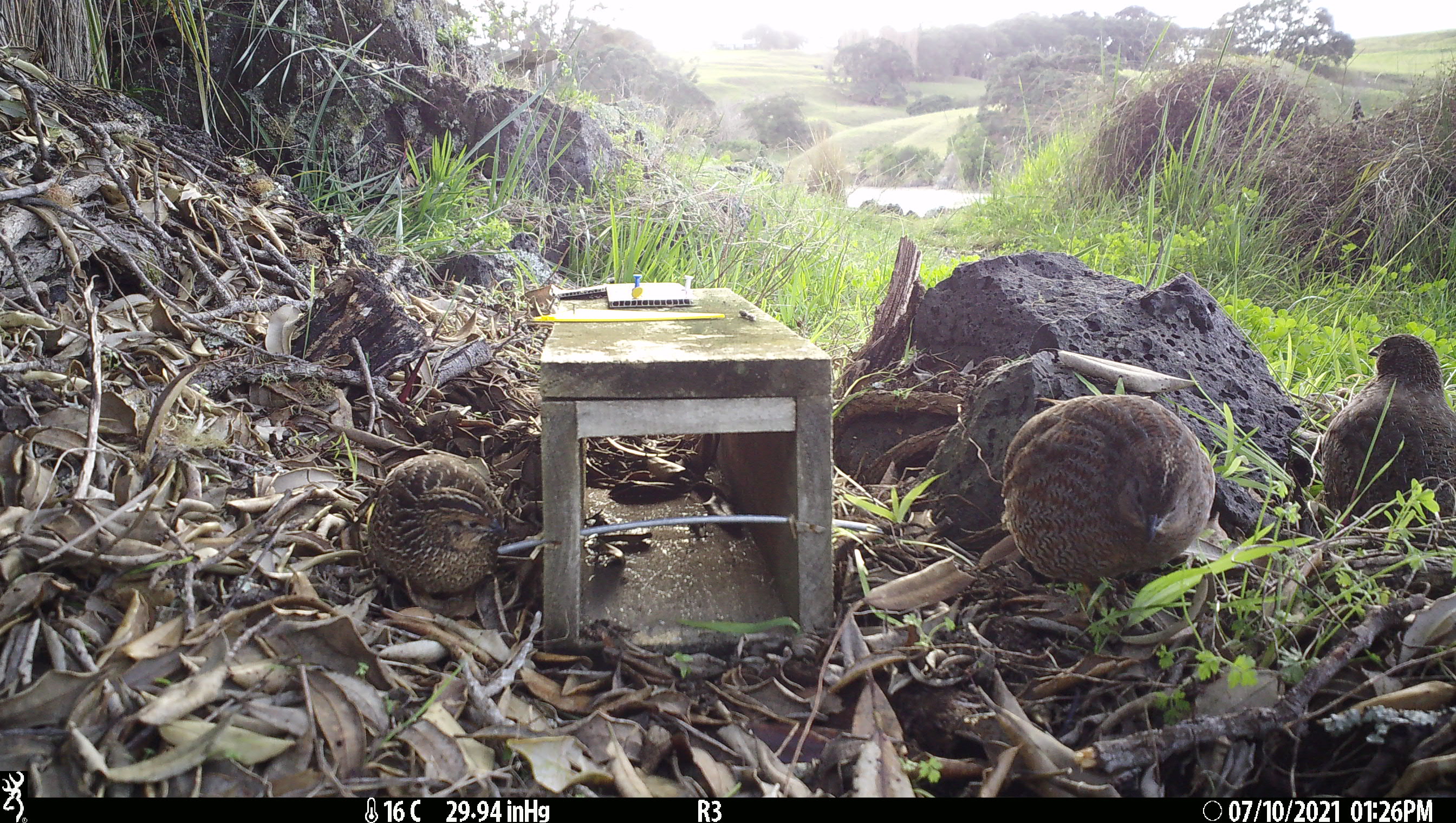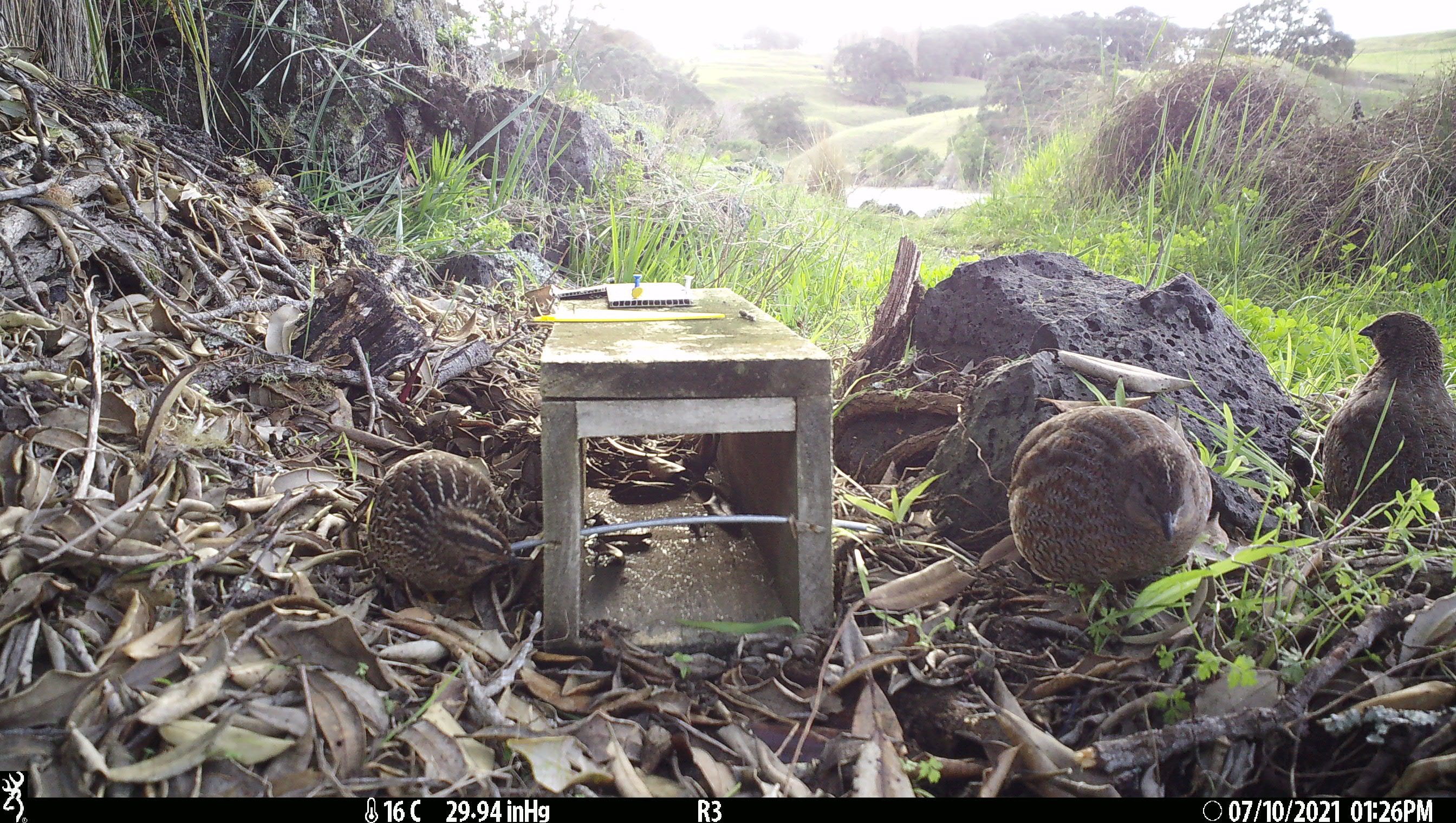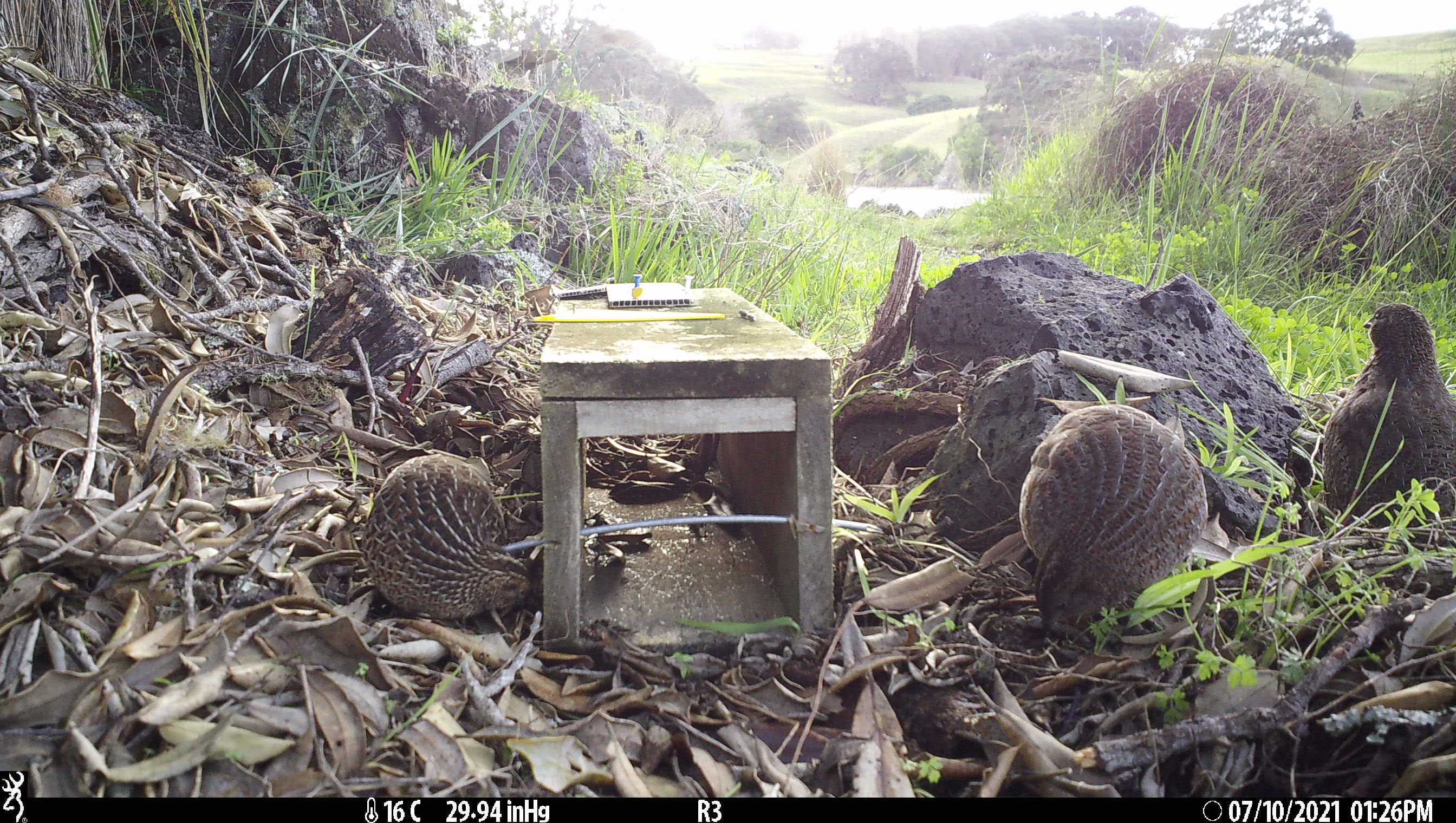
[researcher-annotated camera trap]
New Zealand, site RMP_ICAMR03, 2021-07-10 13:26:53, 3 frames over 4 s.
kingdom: Animalia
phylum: Chordata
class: Aves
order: Galliformes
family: Phasianidae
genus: Synoicus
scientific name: Synoicus ypsilophorus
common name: brown quail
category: quail brown